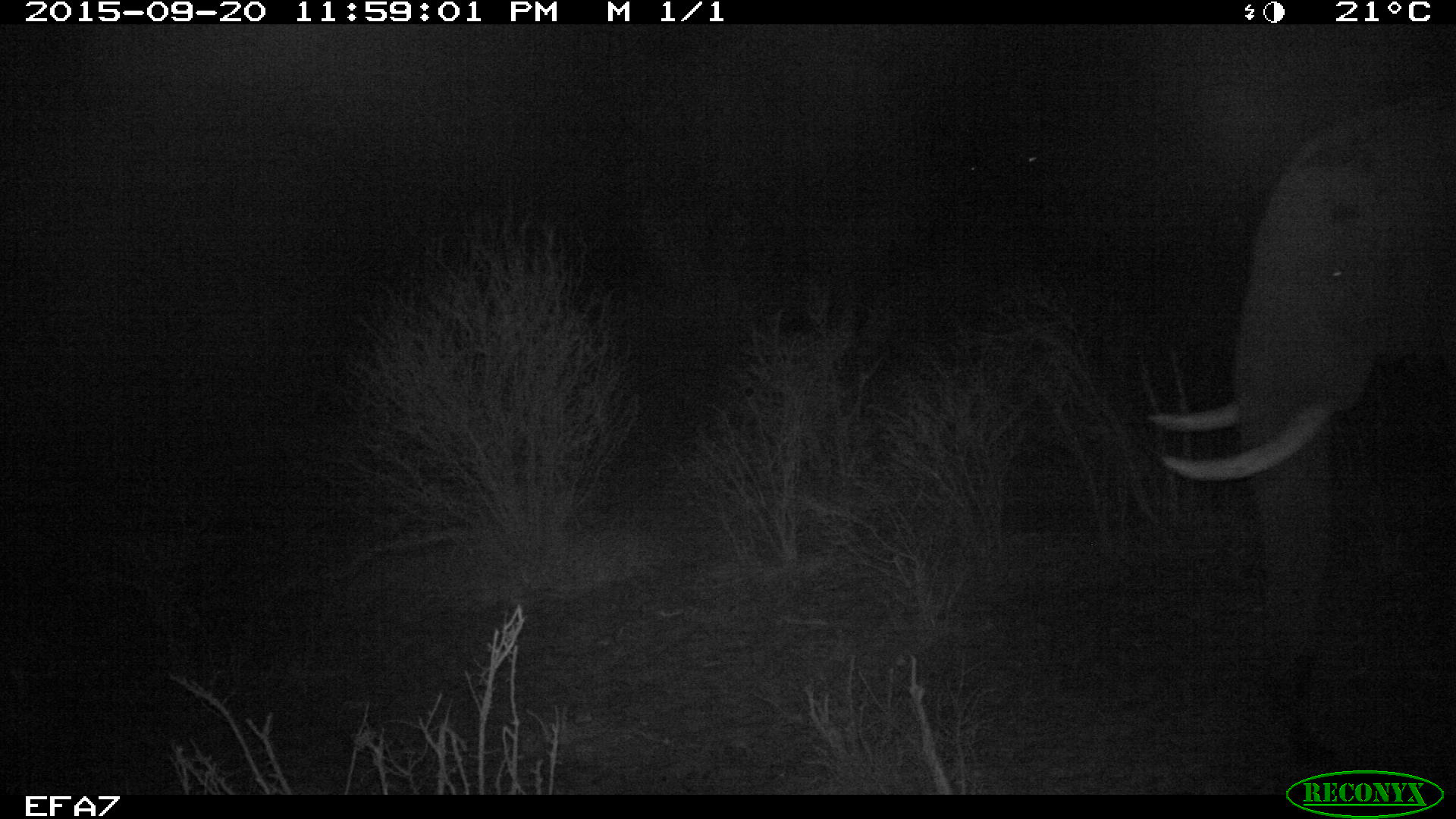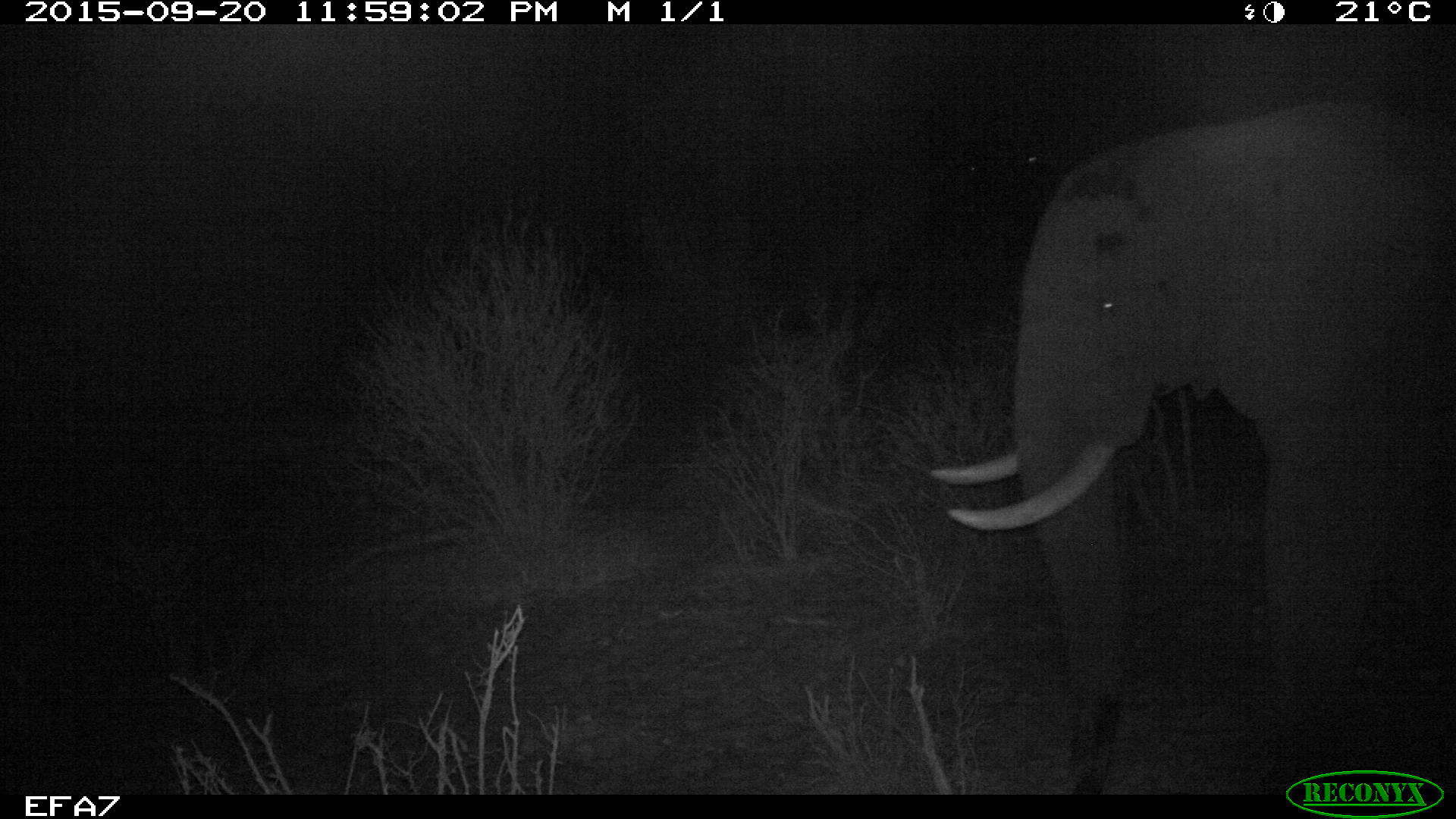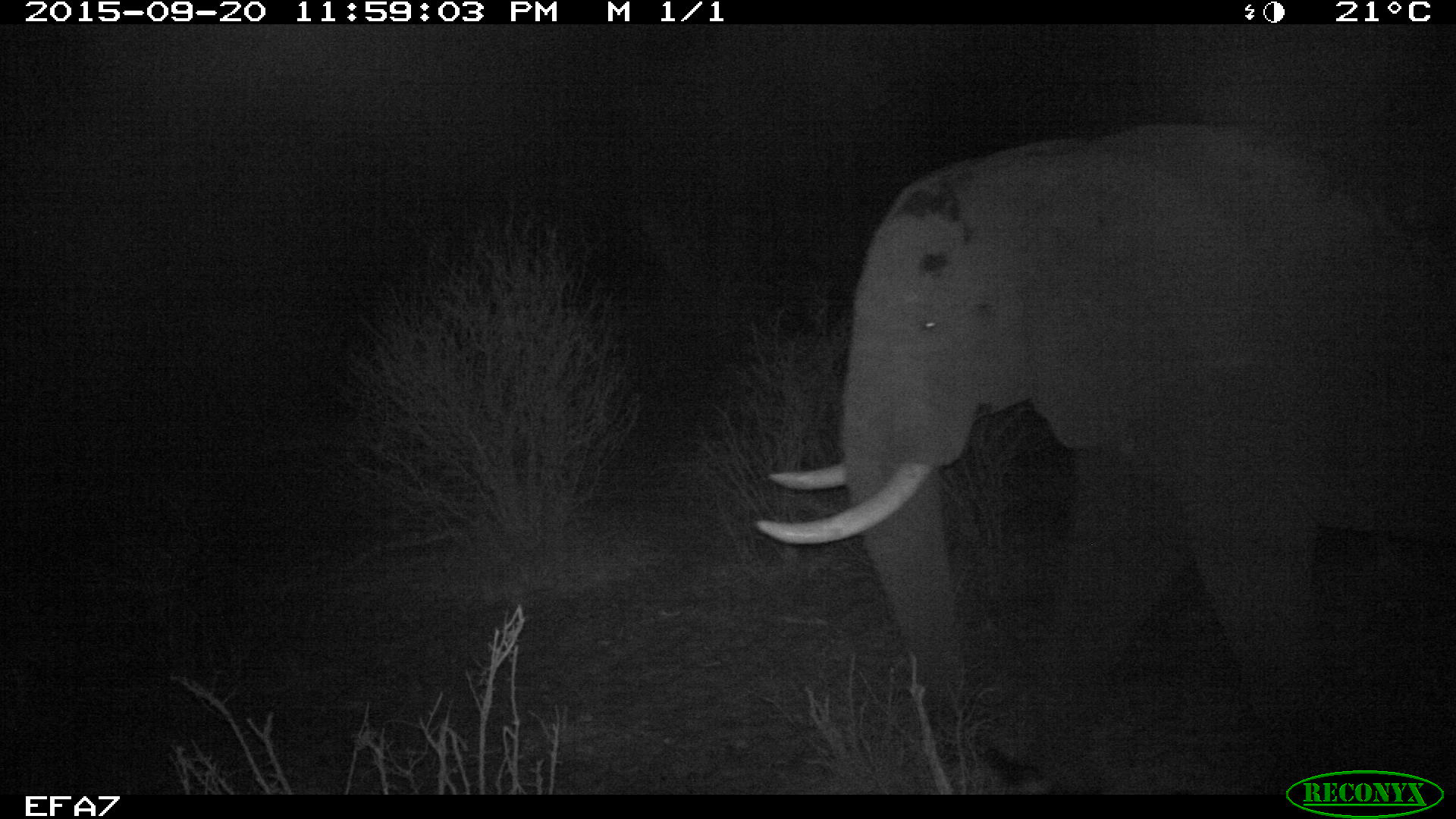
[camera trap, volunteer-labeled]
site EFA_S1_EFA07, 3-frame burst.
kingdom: Animalia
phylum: Chordata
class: Mammalia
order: Proboscidea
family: Elephantidae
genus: Loxodonta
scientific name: Loxodonta africana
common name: african bush elephant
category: elephant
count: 1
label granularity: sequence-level